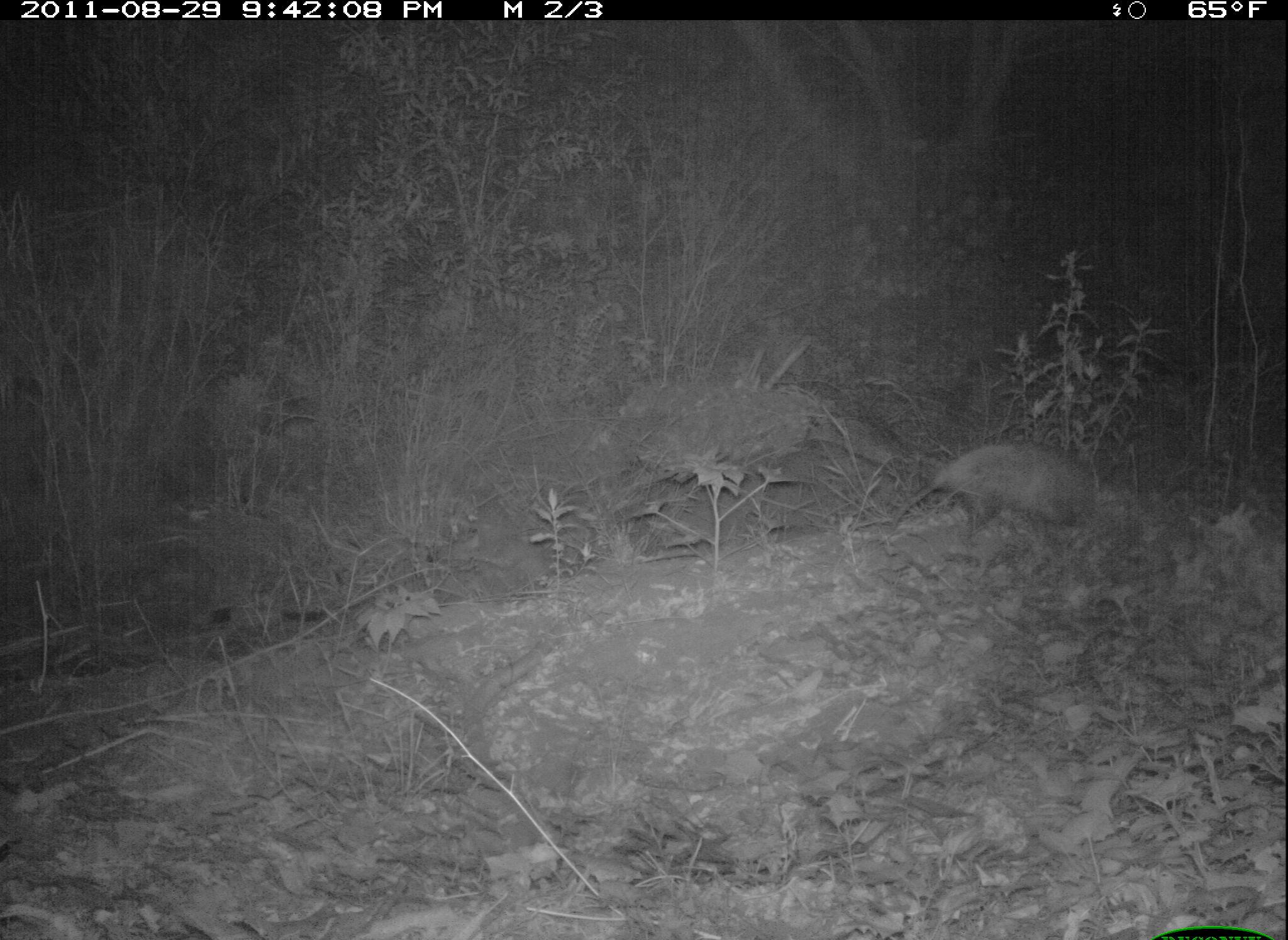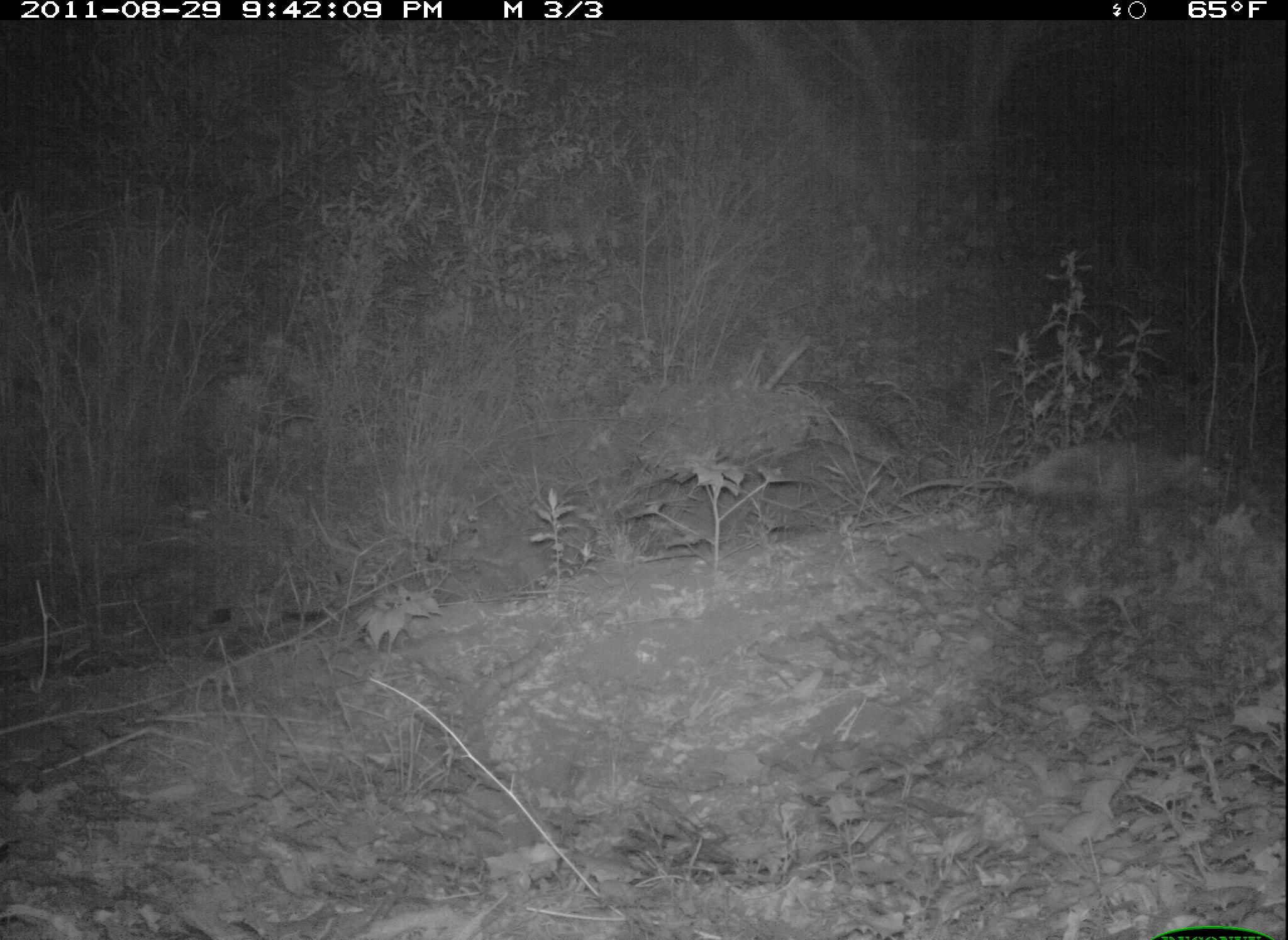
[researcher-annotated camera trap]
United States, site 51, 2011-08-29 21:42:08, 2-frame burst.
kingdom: Animalia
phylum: Chordata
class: Mammalia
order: Didelphimorphia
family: Didelphidae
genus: Didelphis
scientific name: Didelphis virginiana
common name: virginia opossum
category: opossum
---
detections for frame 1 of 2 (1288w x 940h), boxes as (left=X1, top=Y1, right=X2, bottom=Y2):
opossum: (left=882, top=430, right=1121, bottom=561)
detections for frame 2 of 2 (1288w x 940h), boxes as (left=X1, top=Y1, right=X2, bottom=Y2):
opossum: (left=892, top=424, right=1270, bottom=546)